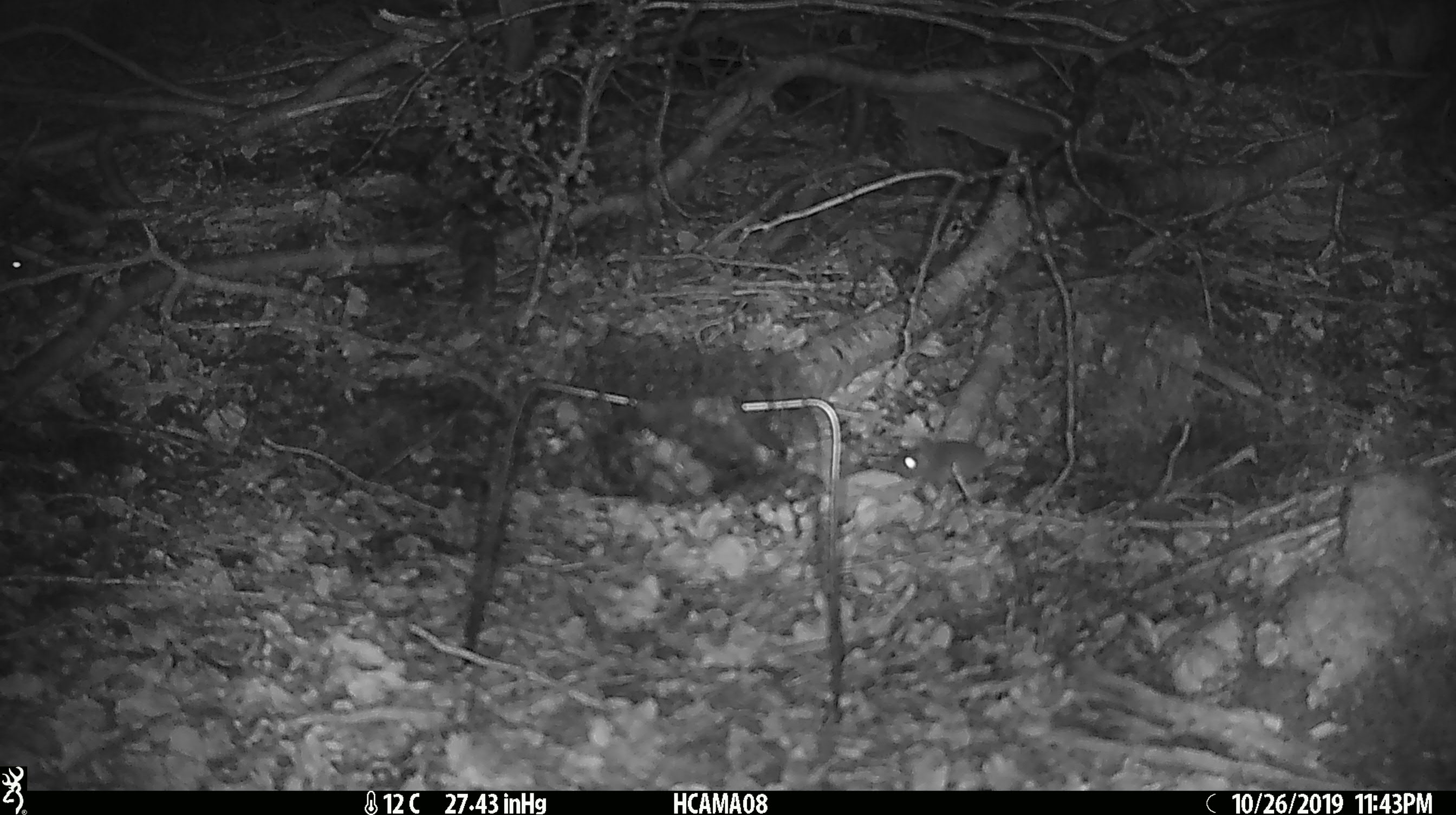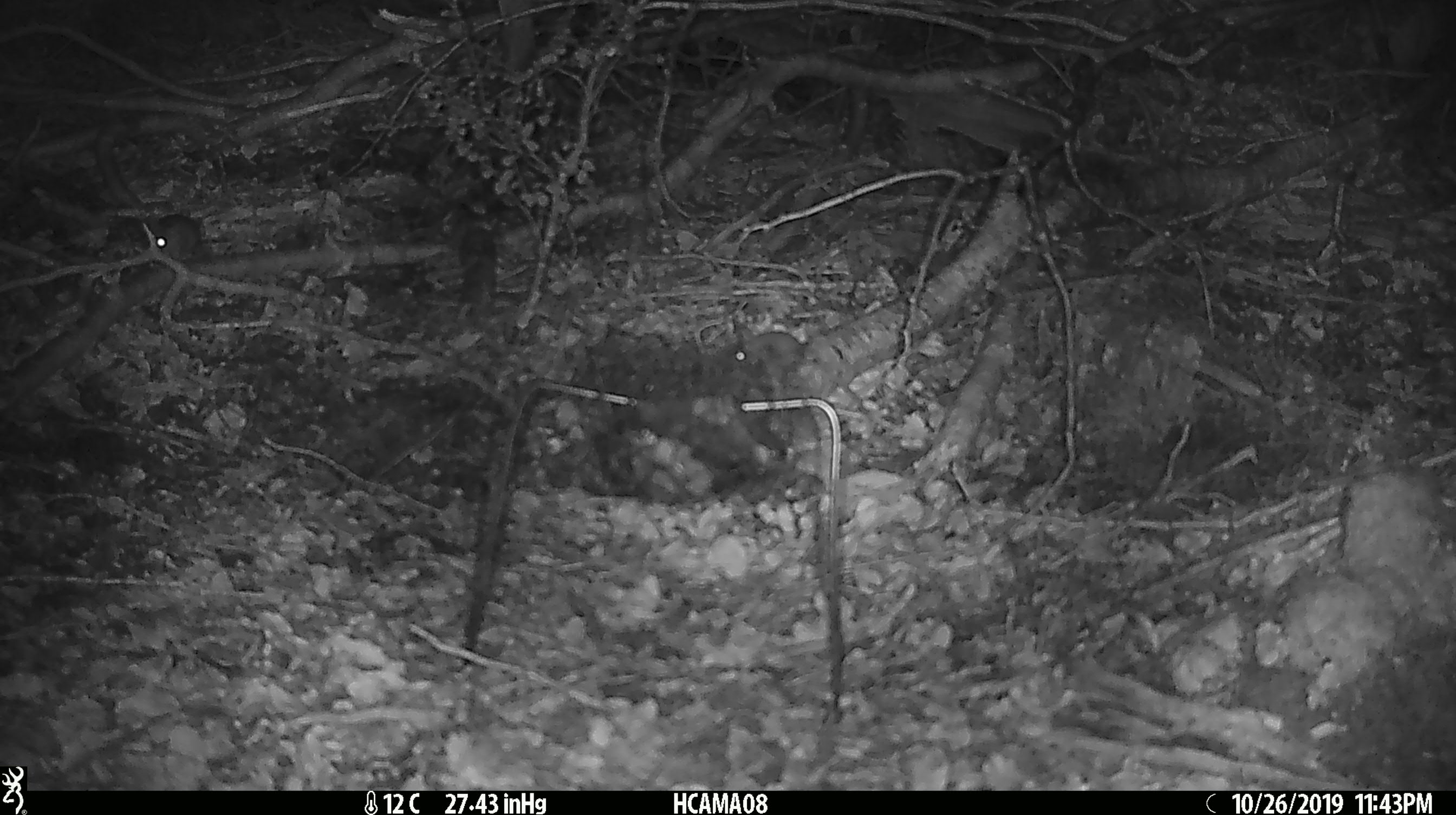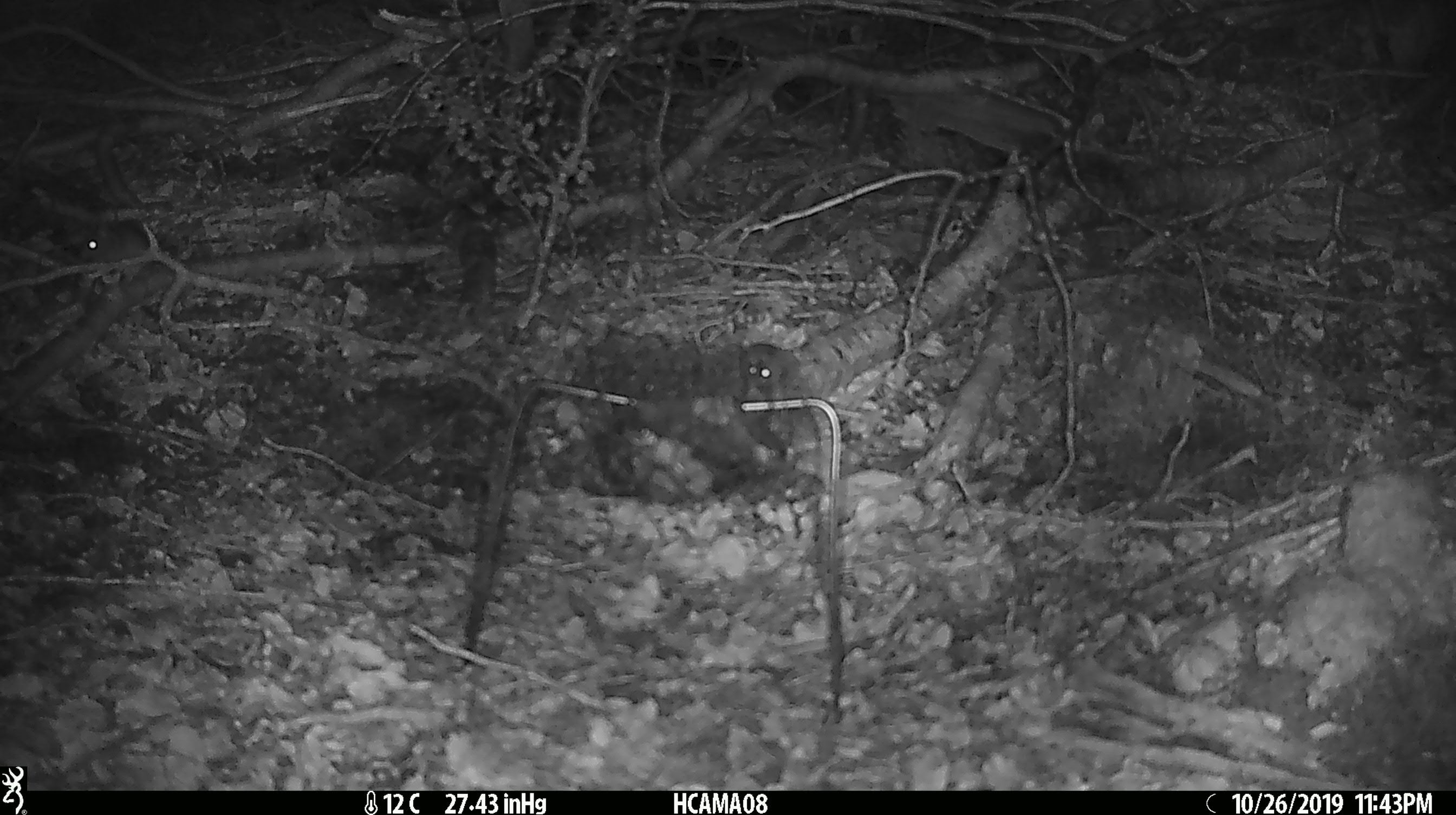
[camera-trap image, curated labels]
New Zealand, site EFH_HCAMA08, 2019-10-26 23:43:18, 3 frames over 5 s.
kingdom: Animalia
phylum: Chordata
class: Mammalia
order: Rodentia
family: Muridae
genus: Mus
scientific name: Mus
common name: mouse